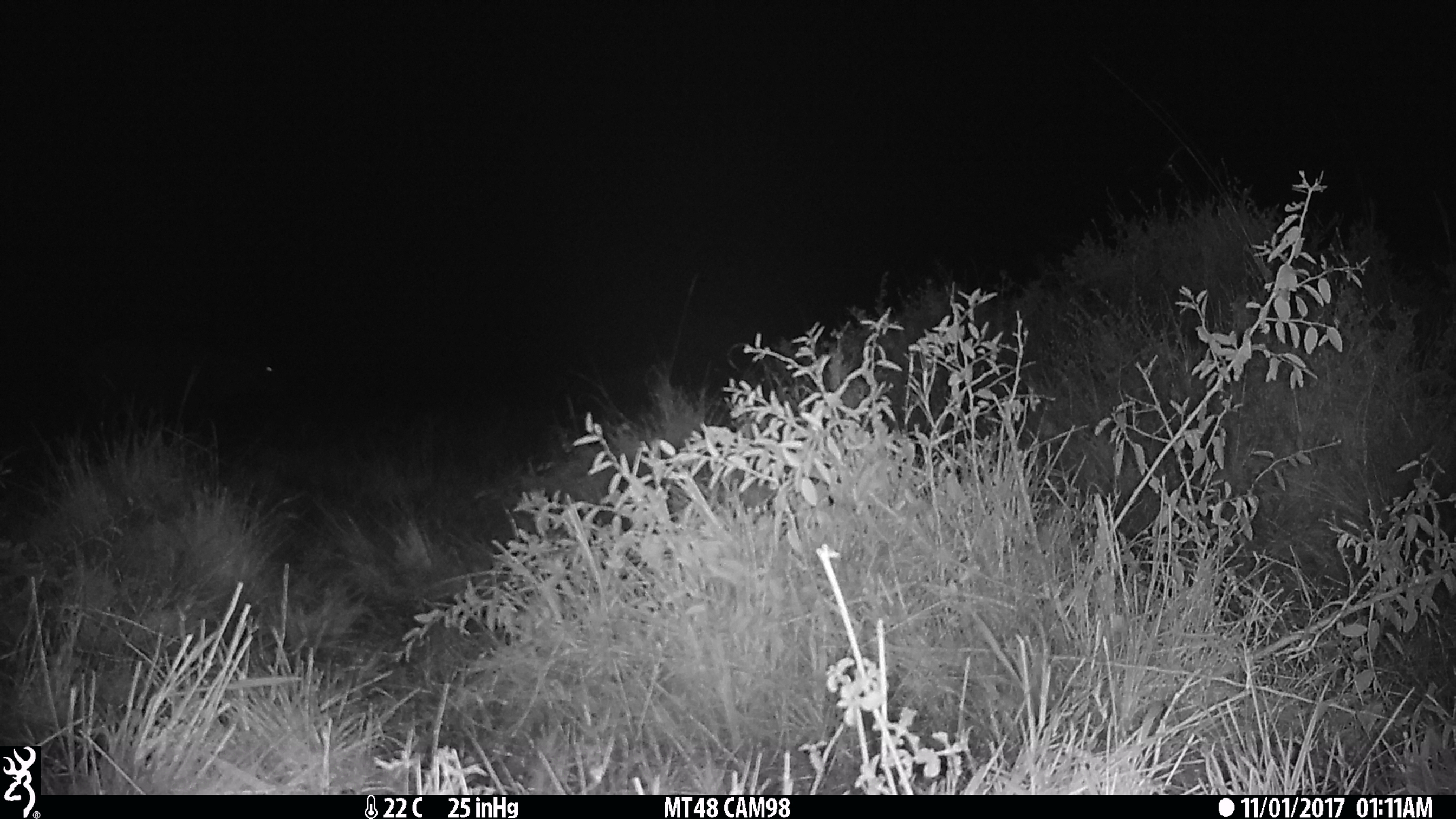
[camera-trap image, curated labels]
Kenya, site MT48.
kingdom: Animalia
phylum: Chordata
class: Mammalia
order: Artiodactyla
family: Bovidae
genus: Syncerus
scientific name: Syncerus caffer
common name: buffalo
Buffalo (Syncerus caffer).